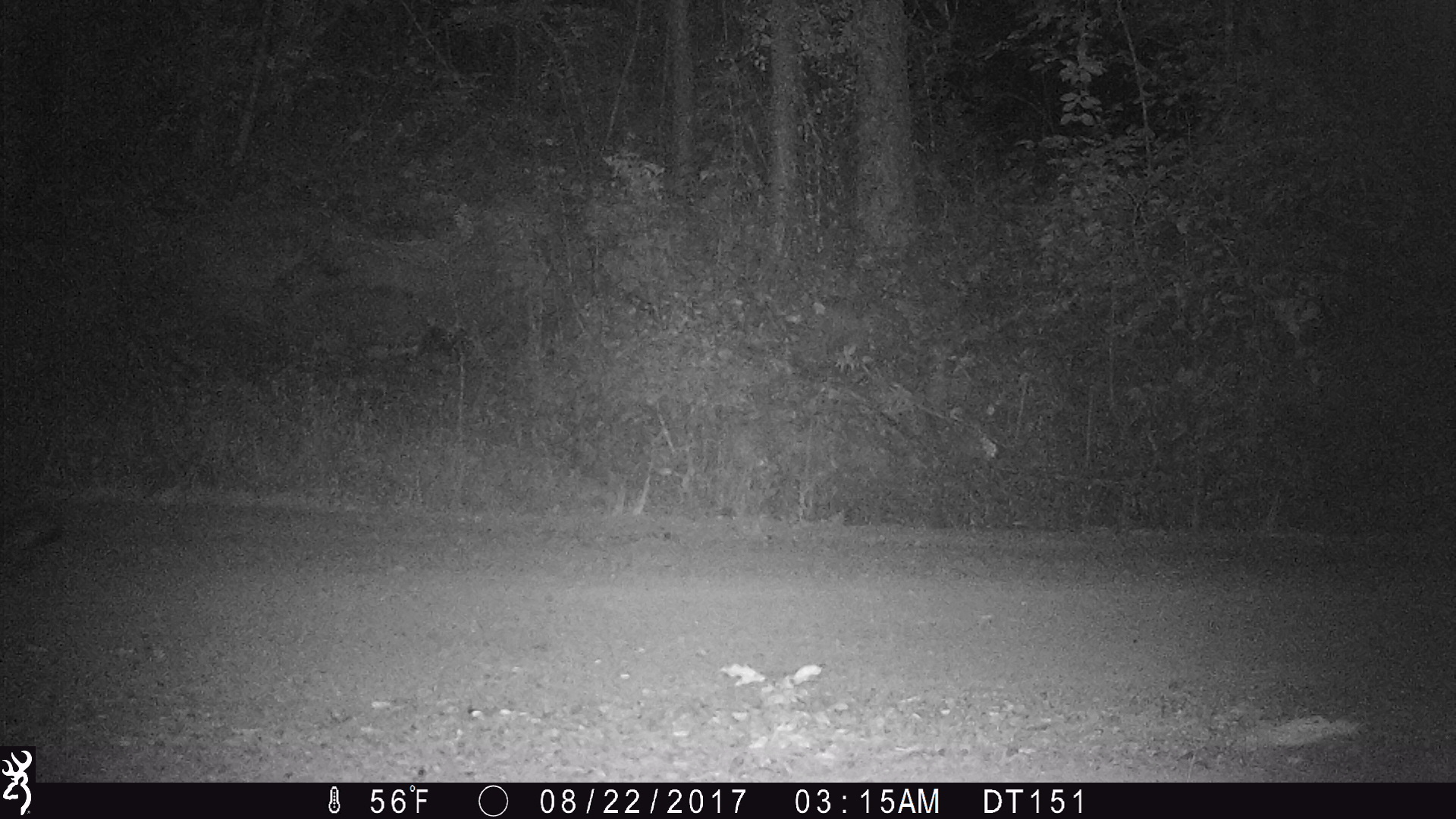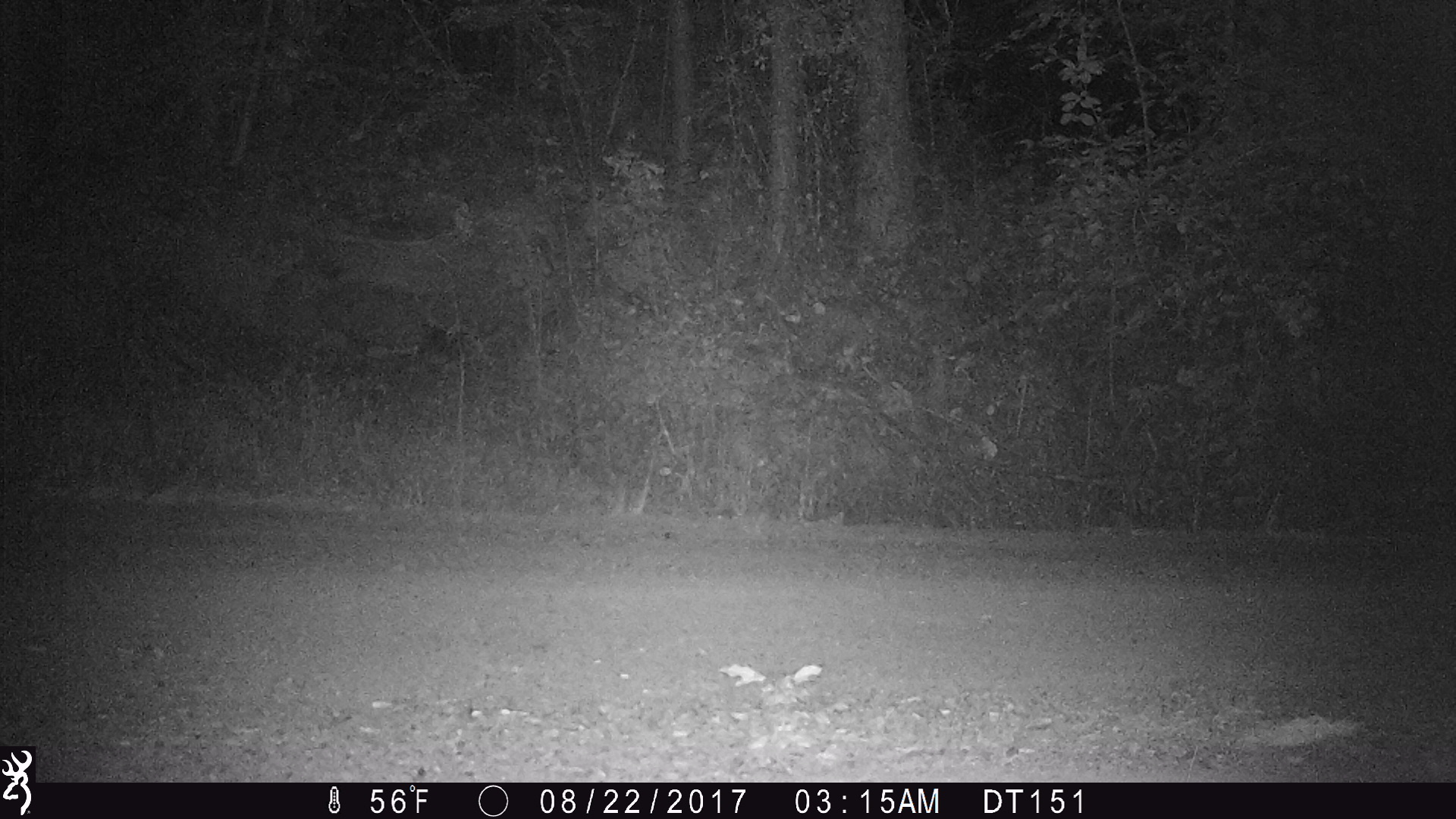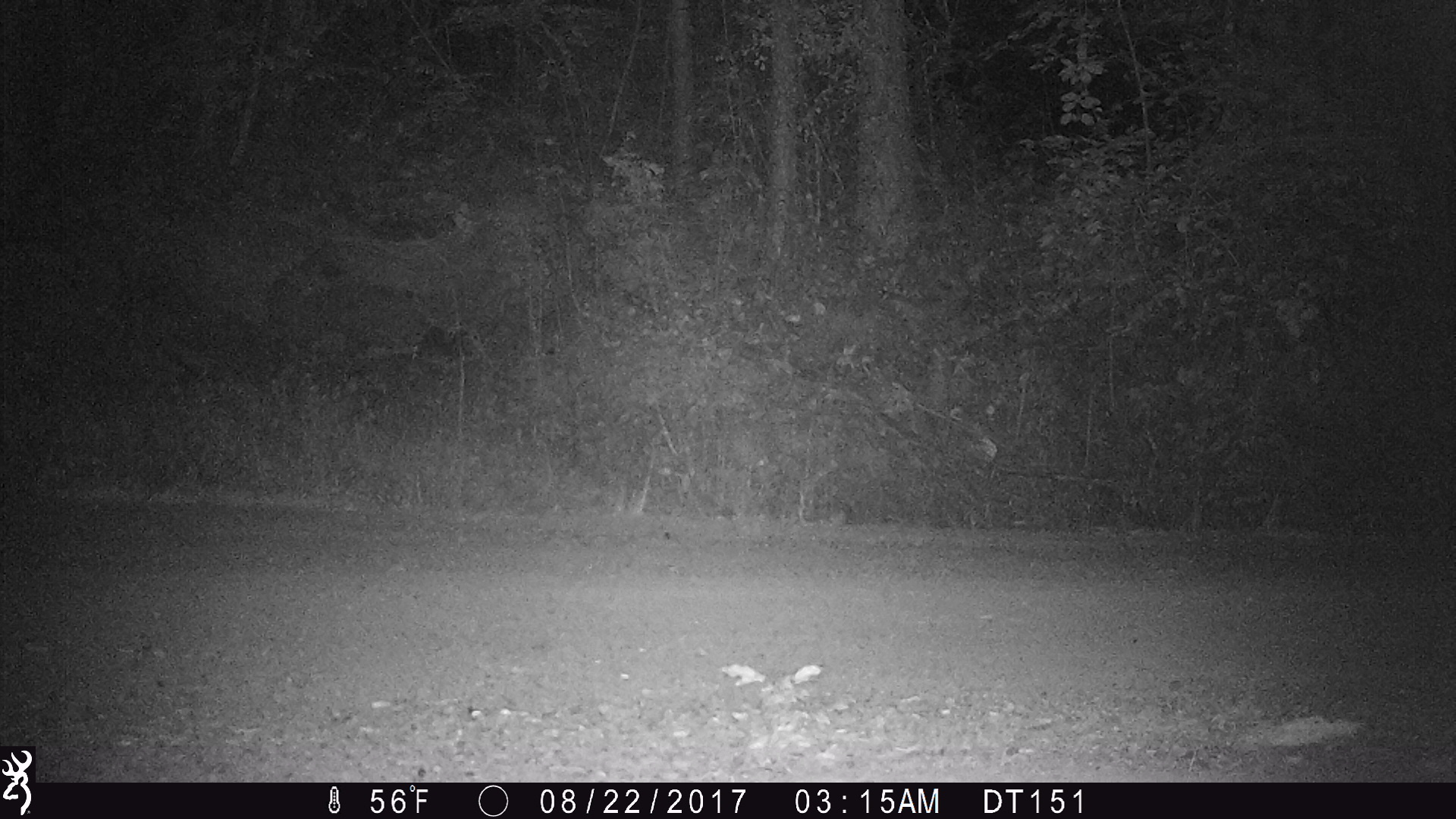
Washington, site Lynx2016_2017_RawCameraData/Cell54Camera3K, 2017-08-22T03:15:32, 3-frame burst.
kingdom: Animalia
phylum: Chordata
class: Mammalia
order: Lagomorpha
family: Leporidae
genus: Lepus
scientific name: Lepus americanus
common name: snowshoe hare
Lepus americanus (snowshoe hare). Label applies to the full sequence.